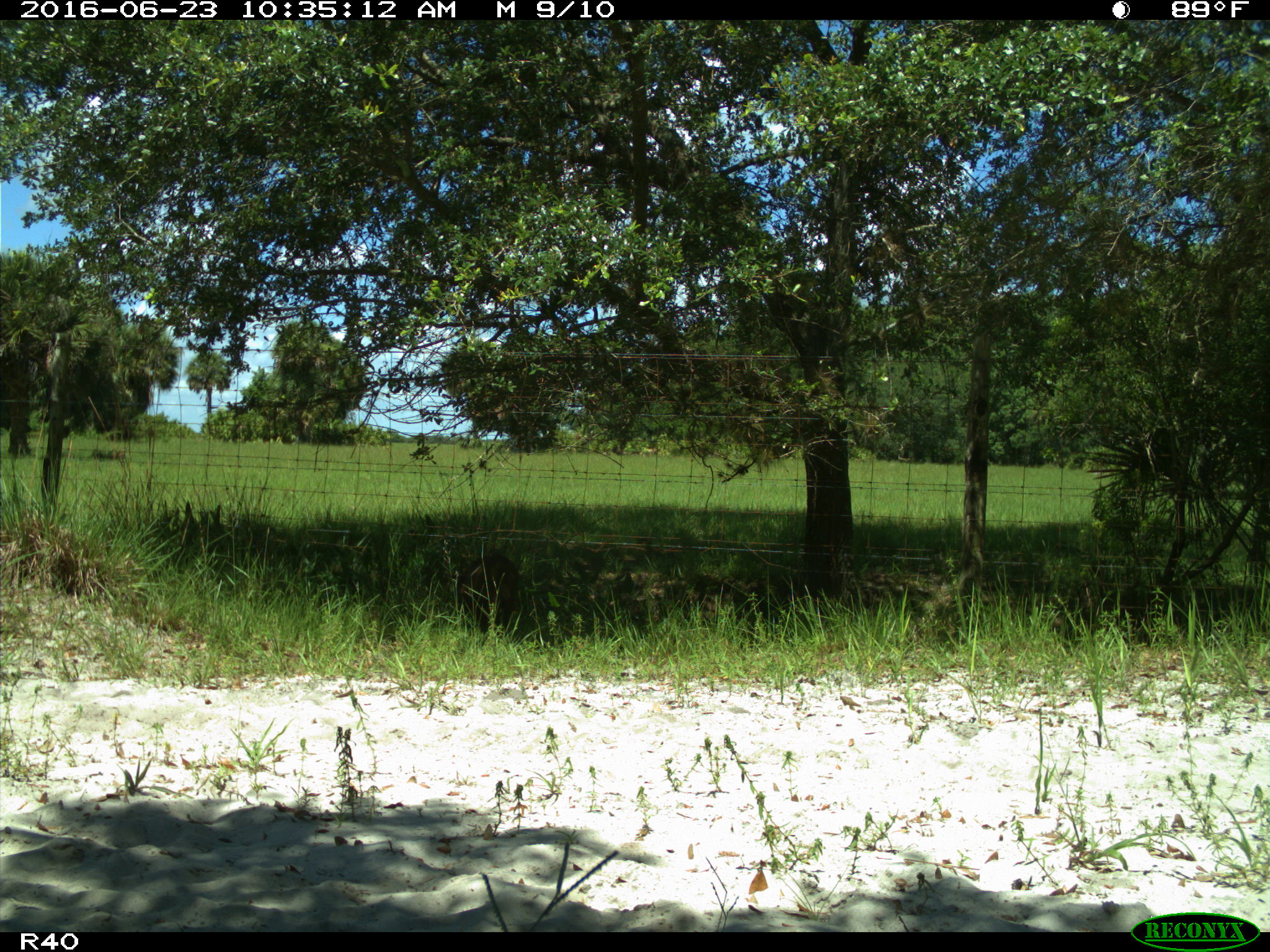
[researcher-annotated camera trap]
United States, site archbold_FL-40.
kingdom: Animalia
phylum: Chordata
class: Mammalia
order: Artiodactyla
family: Suidae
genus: Sus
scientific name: Sus scrofa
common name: wild boar